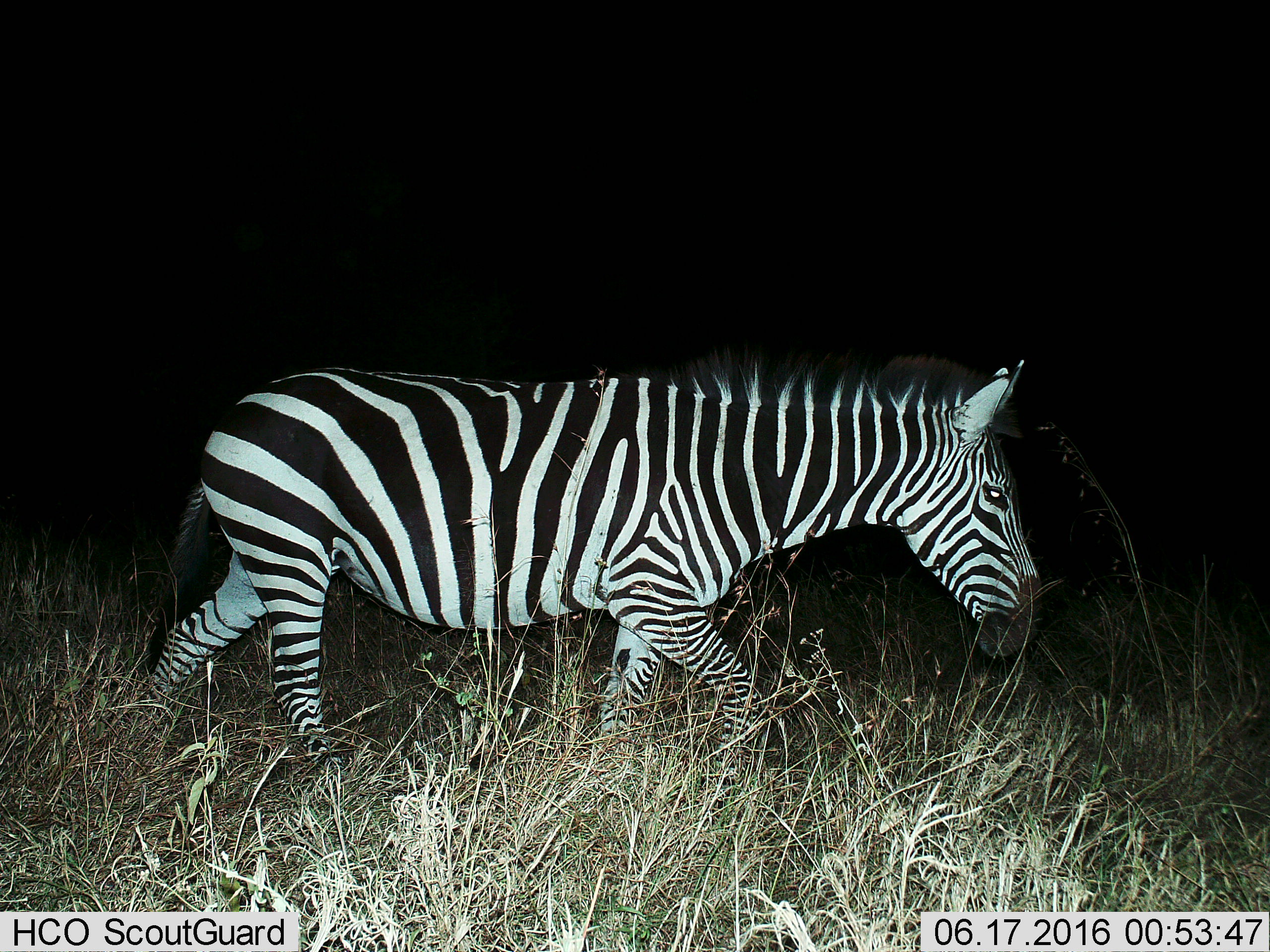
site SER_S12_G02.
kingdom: Animalia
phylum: Chordata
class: Mammalia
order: Perissodactyla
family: Equidae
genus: Equus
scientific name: Equus quagga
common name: plains zebra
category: zebraplains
Zebraplains (plains zebra) (Equus quagga), count 1. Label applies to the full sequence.